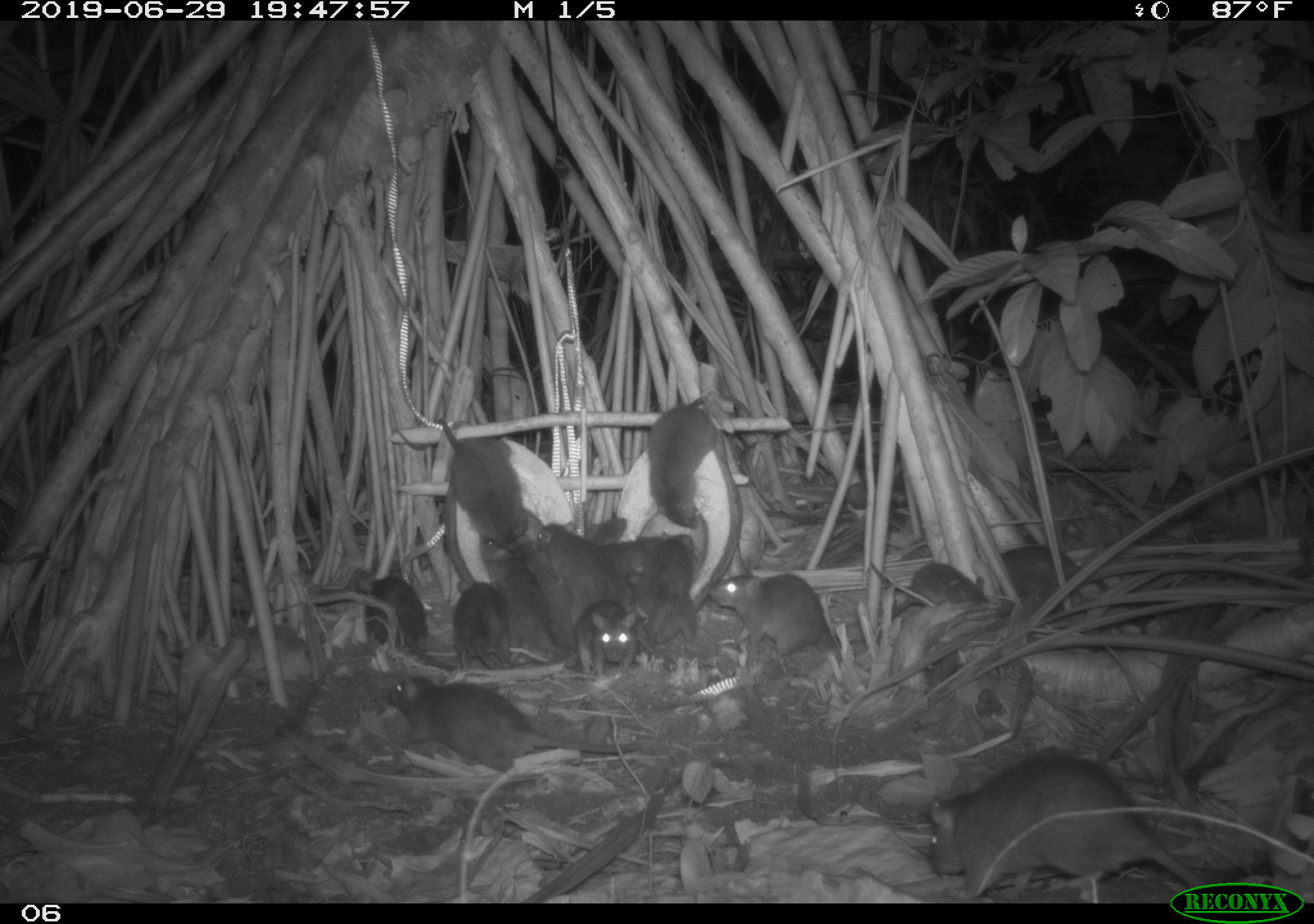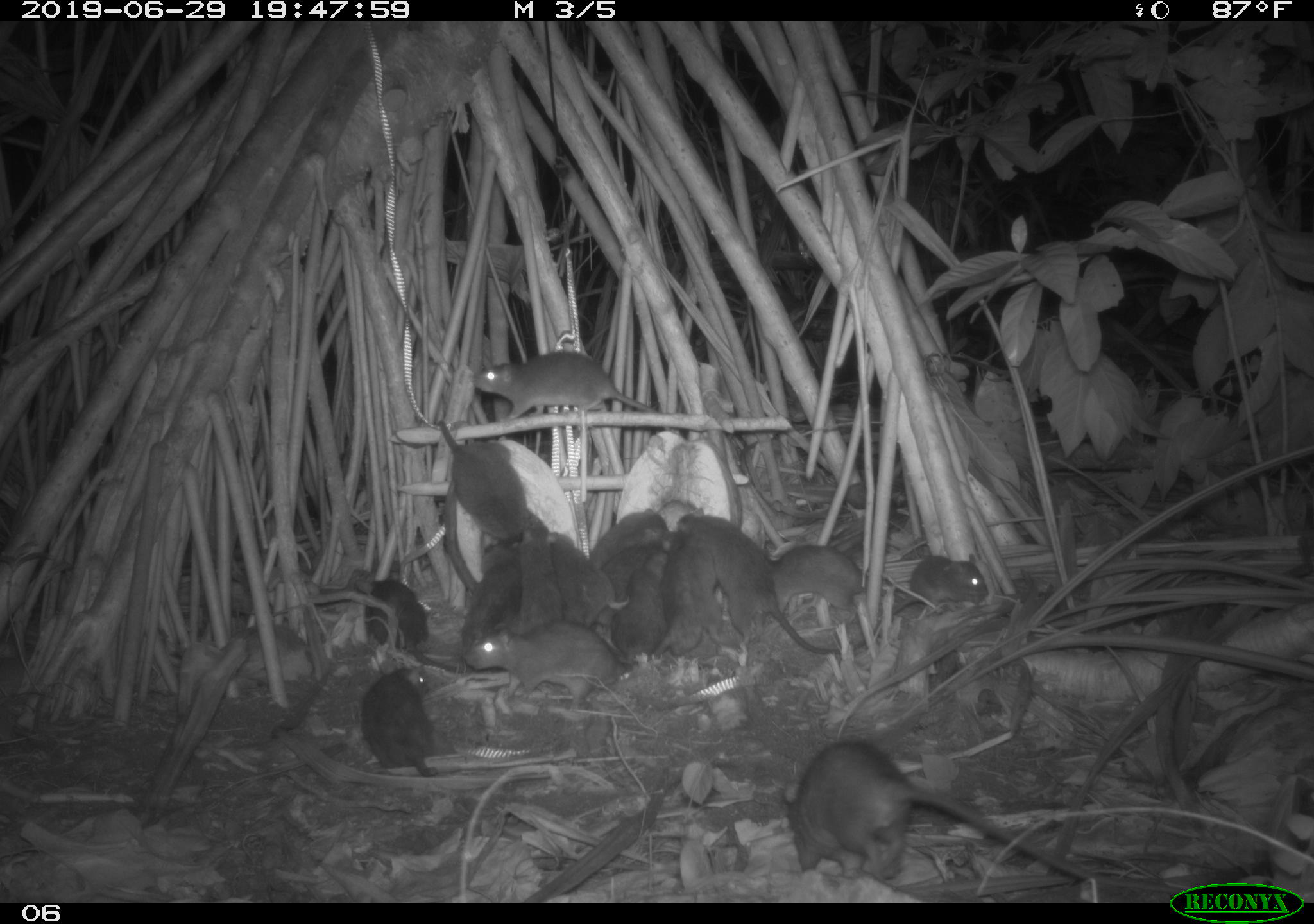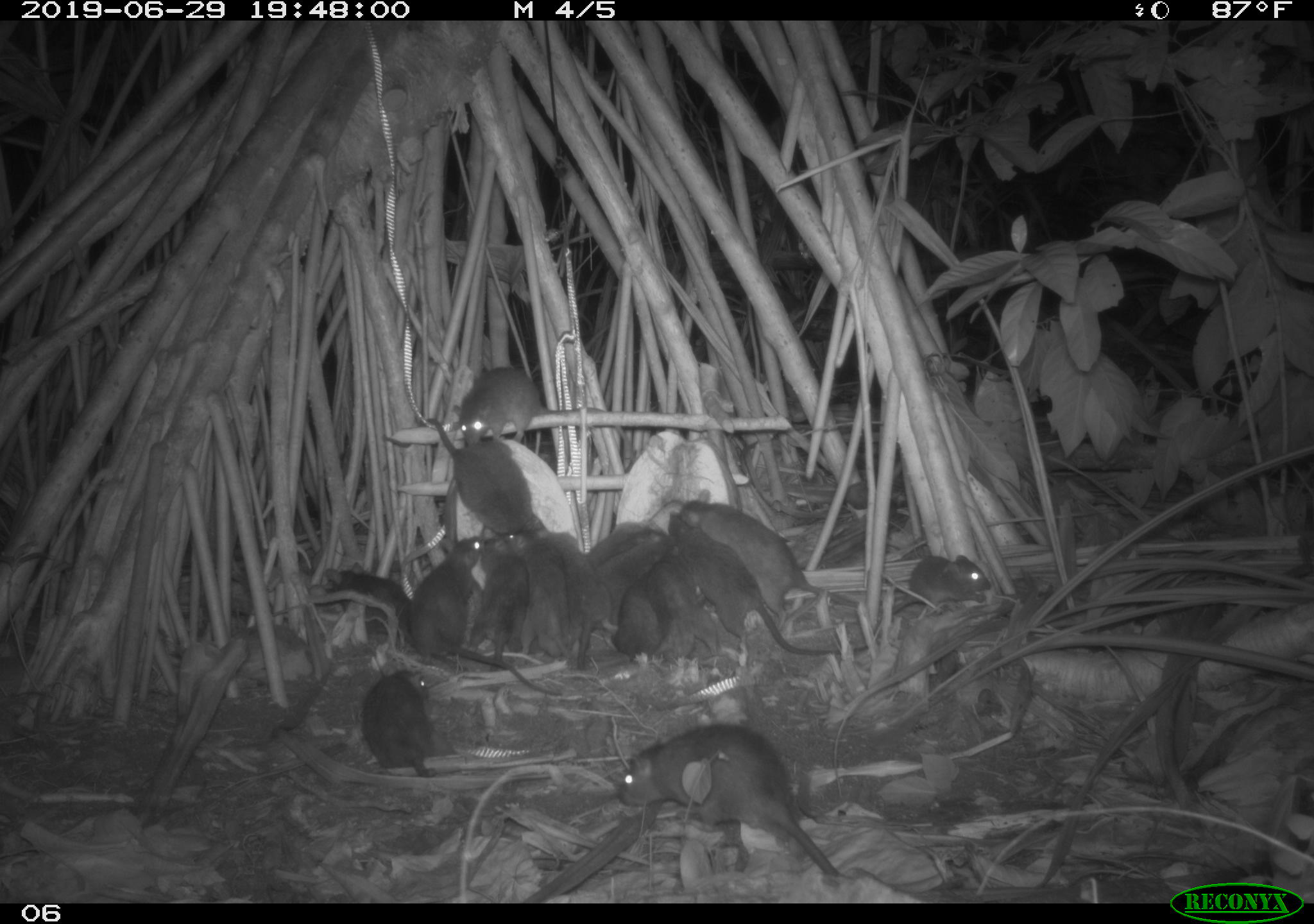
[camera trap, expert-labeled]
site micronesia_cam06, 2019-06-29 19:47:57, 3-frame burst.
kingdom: Animalia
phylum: Chordata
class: Mammalia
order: Rodentia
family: Muridae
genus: Rattus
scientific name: Rattus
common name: rat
Rat (Rattus).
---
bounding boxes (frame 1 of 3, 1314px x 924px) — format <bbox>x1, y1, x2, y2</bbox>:
rat: <bbox>916, 752, 1193, 878</bbox>; <bbox>384, 671, 641, 780</bbox>; <bbox>387, 412, 538, 565</bbox>; <bbox>645, 389, 756, 534</bbox>; <bbox>706, 567, 853, 669</bbox>; <bbox>481, 539, 560, 676</bbox>; <bbox>352, 571, 459, 671</bbox>; <bbox>536, 515, 635, 622</bbox>; <bbox>988, 536, 1122, 609</bbox>; <bbox>517, 537, 588, 671</bbox>; <bbox>880, 556, 994, 631</bbox>; <bbox>642, 535, 706, 665</bbox>; <bbox>571, 601, 658, 681</bbox>; <bbox>457, 577, 510, 674</bbox>; <bbox>606, 529, 667, 585</bbox>; <bbox>580, 513, 628, 545</bbox>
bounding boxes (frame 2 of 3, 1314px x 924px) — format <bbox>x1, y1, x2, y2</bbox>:
rat: <bbox>778, 734, 1097, 885</bbox>; <bbox>676, 509, 841, 661</bbox>; <bbox>463, 608, 638, 699</bbox>; <bbox>438, 419, 543, 556</bbox>; <bbox>470, 349, 661, 424</bbox>; <bbox>550, 530, 634, 674</bbox>; <bbox>361, 572, 472, 678</bbox>; <bbox>453, 531, 533, 651</bbox>; <bbox>359, 660, 435, 781</bbox>; <bbox>673, 536, 742, 658</bbox>; <bbox>765, 542, 870, 617</bbox>; <bbox>608, 560, 670, 667</bbox>; <bbox>901, 546, 989, 613</bbox>; <bbox>594, 540, 660, 629</bbox>; <bbox>516, 523, 561, 633</bbox>; <bbox>586, 511, 669, 570</bbox>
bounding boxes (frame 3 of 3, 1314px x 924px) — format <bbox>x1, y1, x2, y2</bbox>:
rat: <bbox>611, 719, 840, 878</bbox>; <bbox>665, 506, 871, 661</bbox>; <bbox>404, 531, 564, 699</bbox>; <bbox>676, 491, 861, 625</bbox>; <bbox>382, 411, 540, 544</bbox>; <bbox>450, 362, 634, 476</bbox>; <bbox>574, 515, 677, 672</bbox>; <bbox>355, 660, 448, 788</bbox>; <bbox>500, 528, 577, 670</bbox>; <bbox>873, 550, 997, 629</bbox>; <bbox>644, 545, 727, 662</bbox>; <bbox>467, 530, 537, 667</bbox>; <bbox>321, 558, 430, 638</bbox>; <bbox>536, 521, 590, 624</bbox>; <bbox>612, 575, 665, 664</bbox>; <bbox>587, 512, 660, 567</bbox>